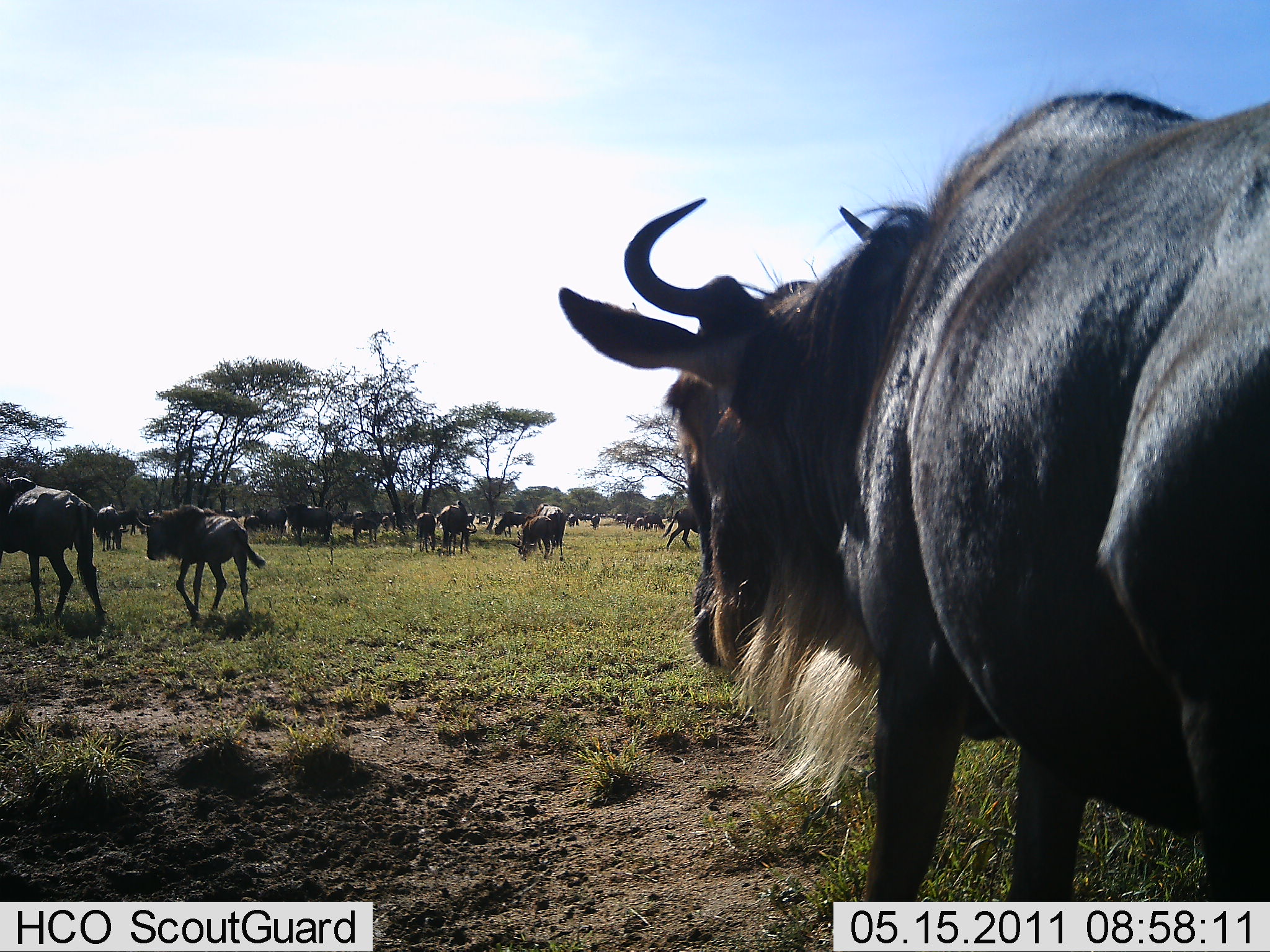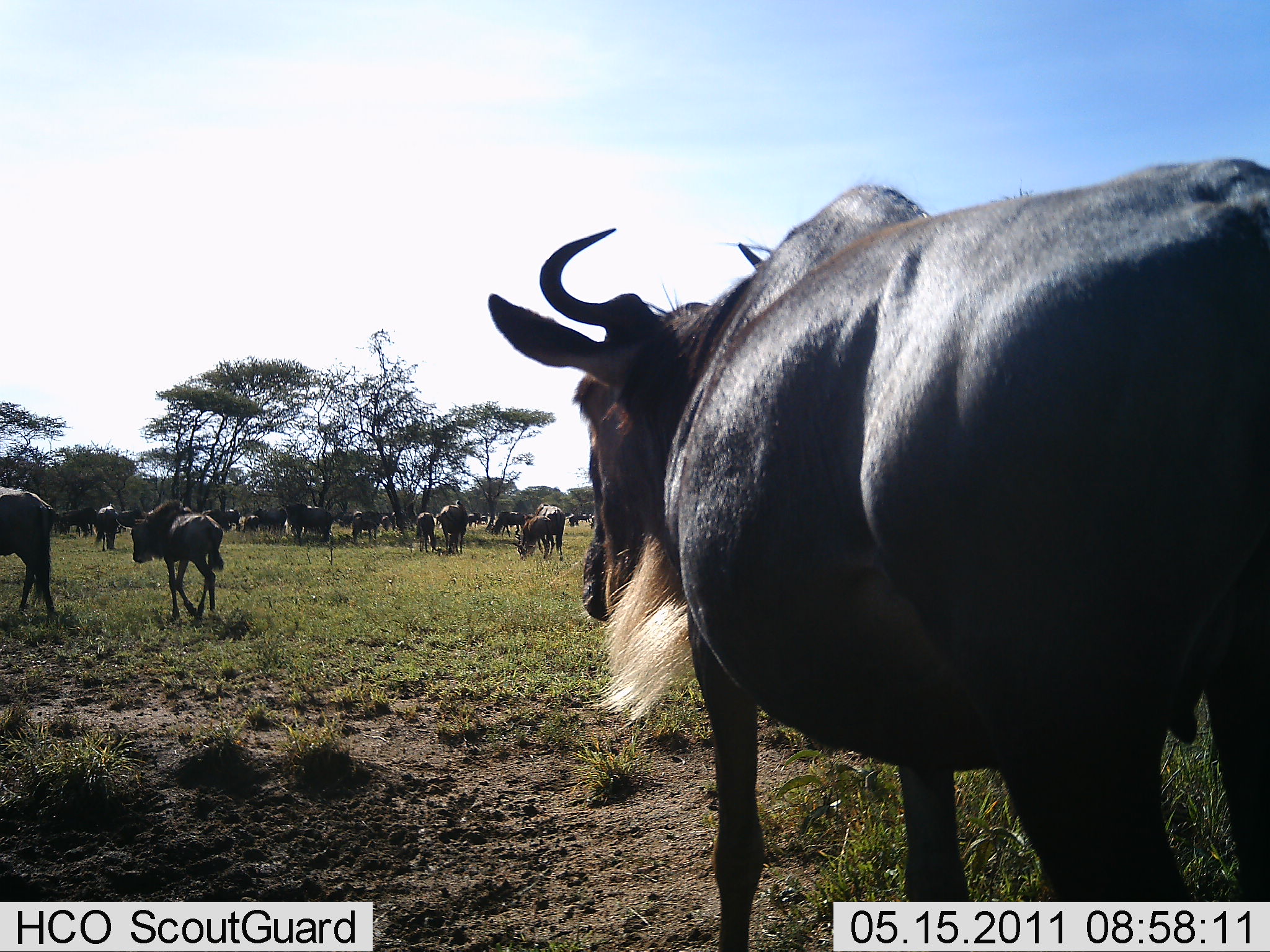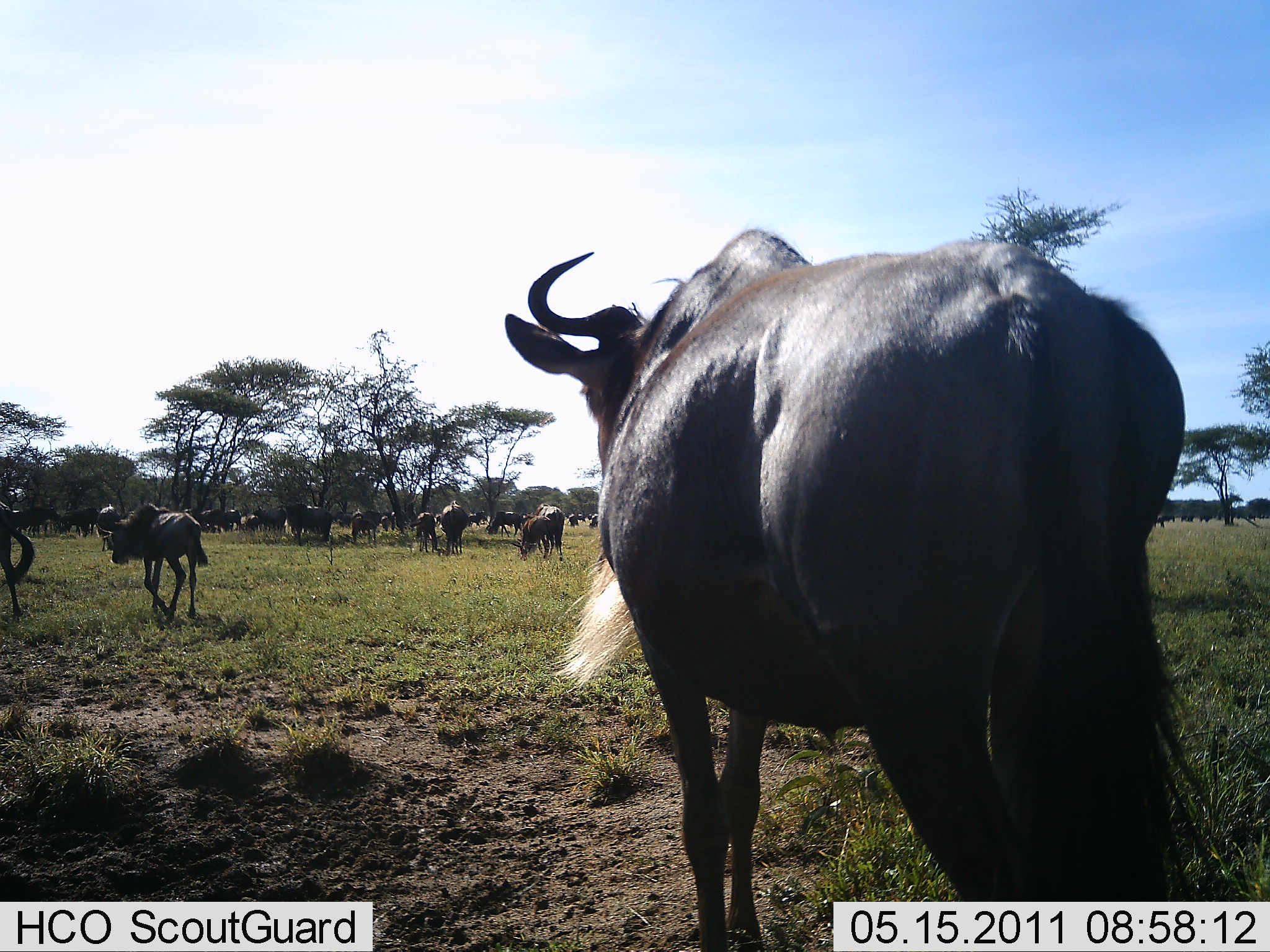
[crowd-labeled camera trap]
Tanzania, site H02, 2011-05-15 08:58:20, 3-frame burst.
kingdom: Animalia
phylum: Chordata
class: Mammalia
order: Artiodactyla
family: Bovidae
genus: Connochaetes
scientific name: Connochaetes taurinus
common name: blue wildebeest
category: wildebeest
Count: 51+.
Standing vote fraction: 50%.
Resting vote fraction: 0%.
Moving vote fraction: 60%.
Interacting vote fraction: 0%.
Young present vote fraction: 30%.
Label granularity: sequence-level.